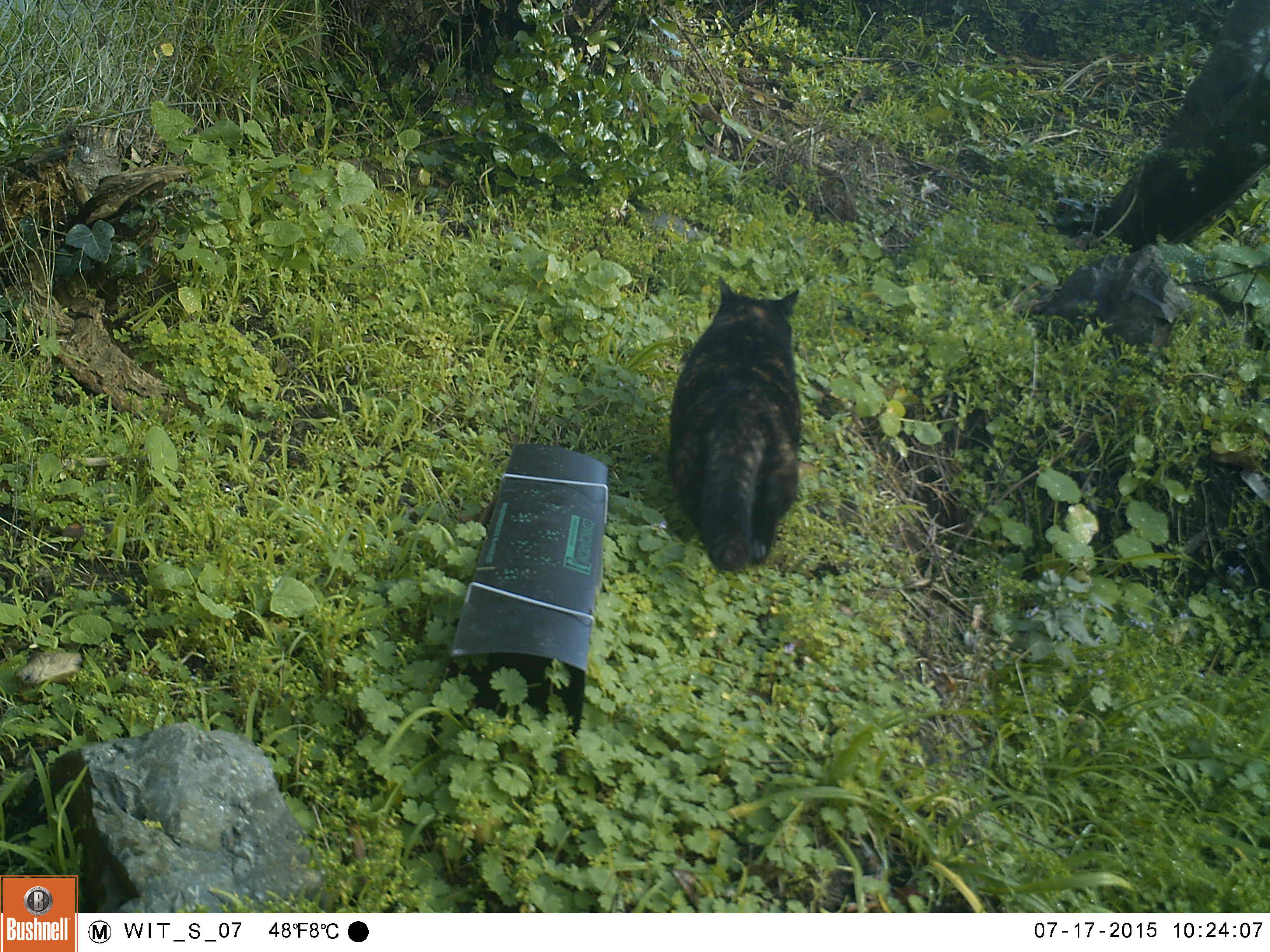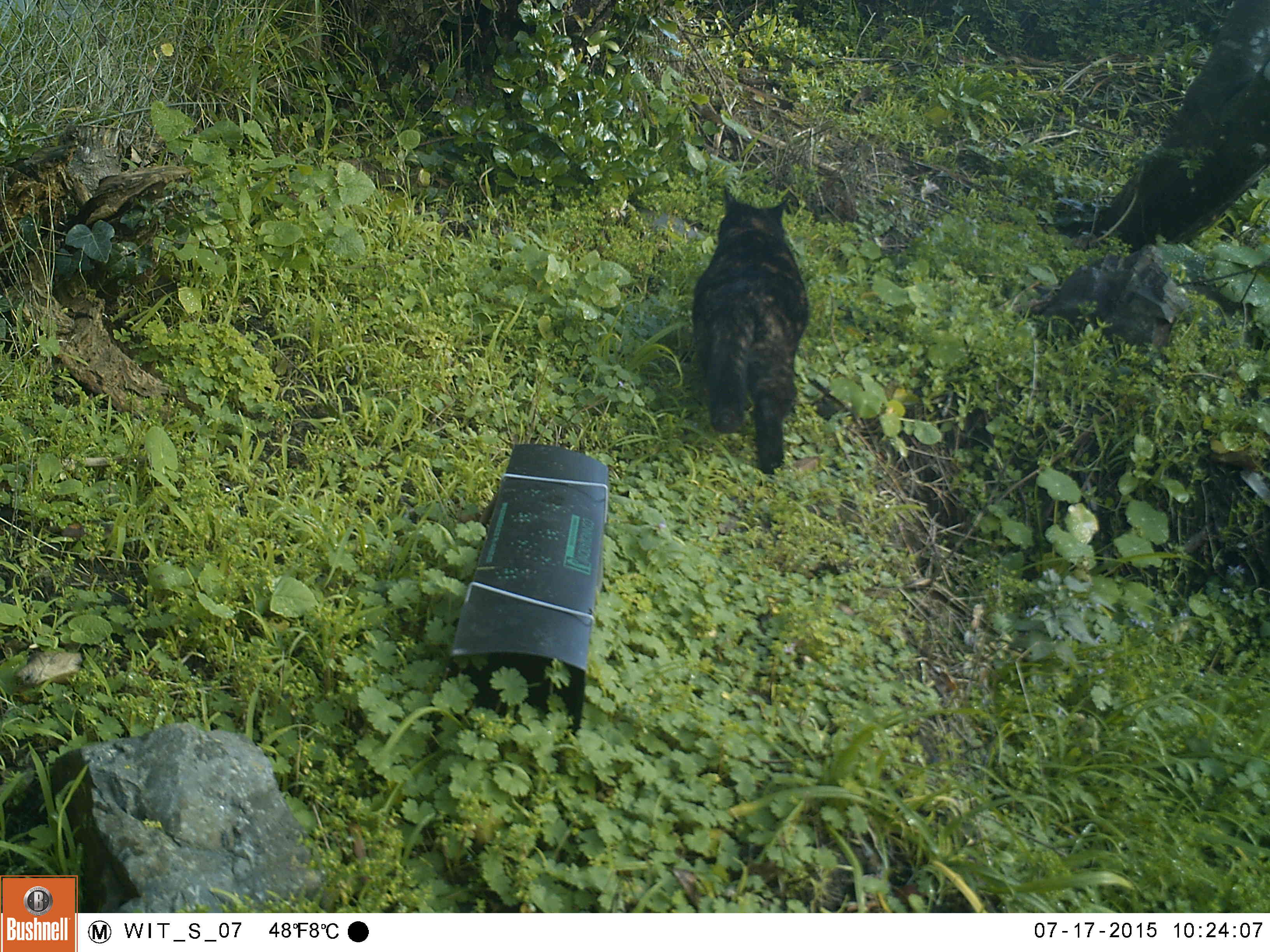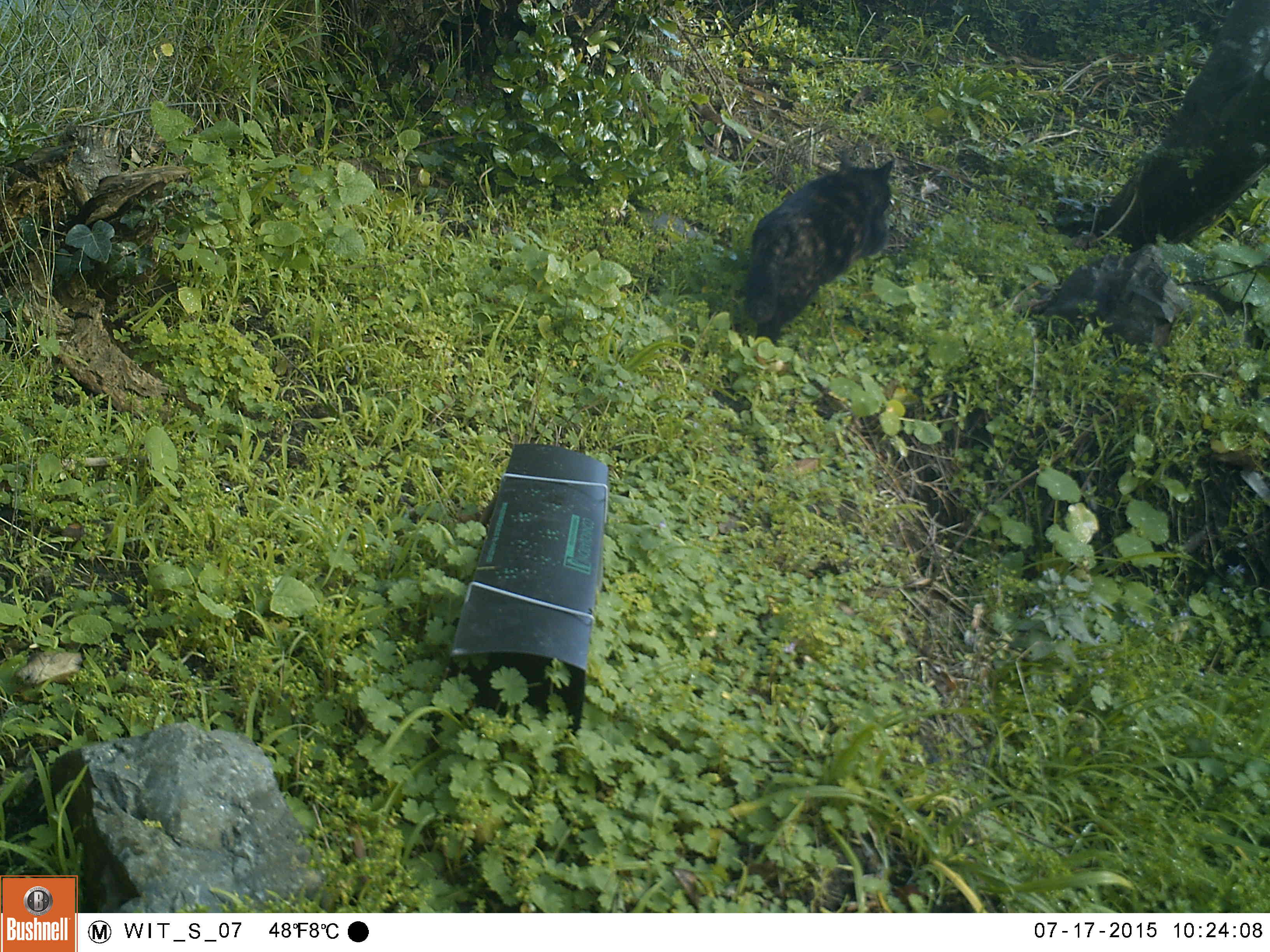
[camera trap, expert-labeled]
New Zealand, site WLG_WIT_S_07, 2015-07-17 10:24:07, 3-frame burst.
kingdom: Animalia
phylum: Chordata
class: Mammalia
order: Carnivora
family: Felidae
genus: Felis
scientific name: Felis catus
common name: domestic cat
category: cat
Cat (domestic cat) (Felis catus).